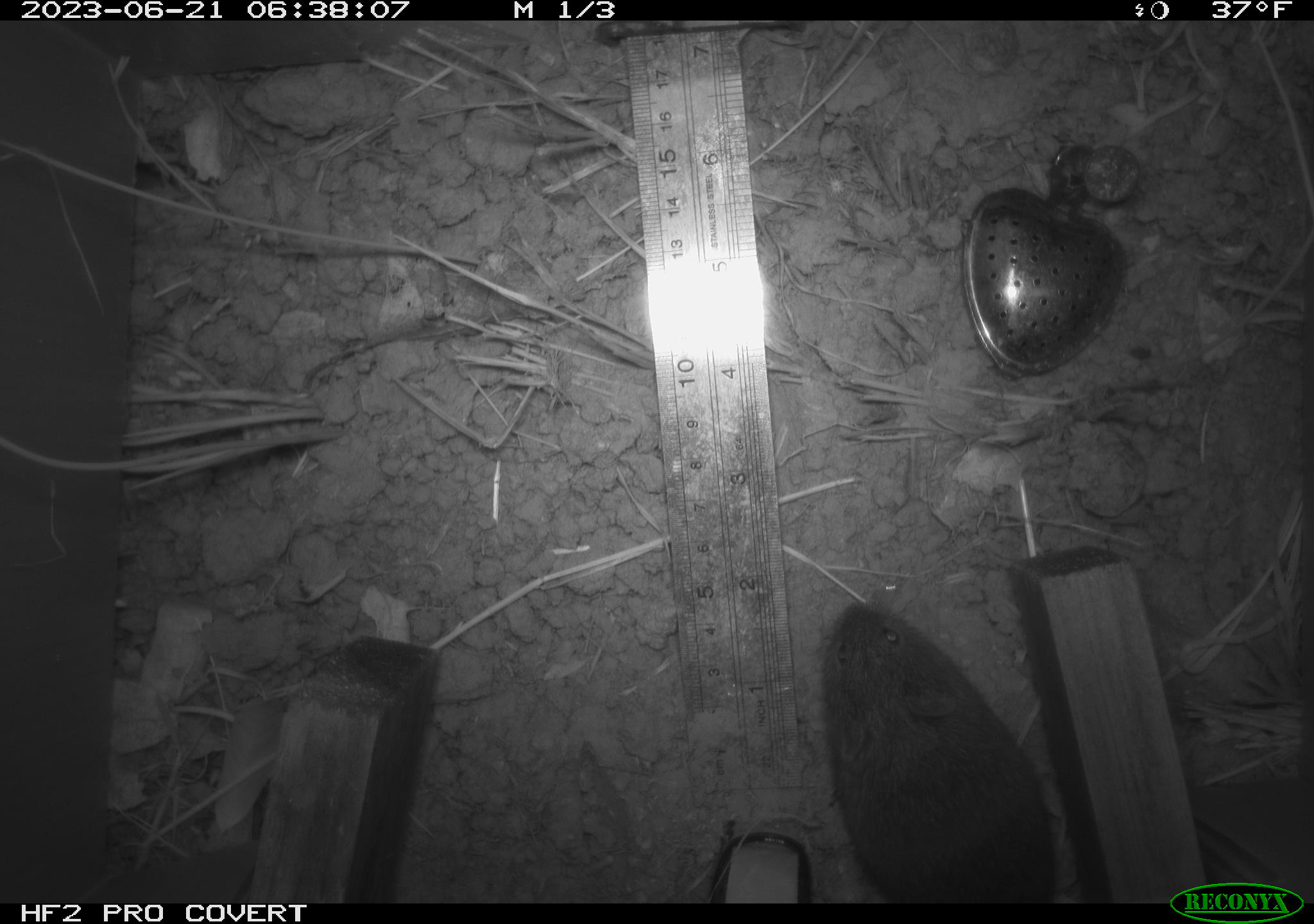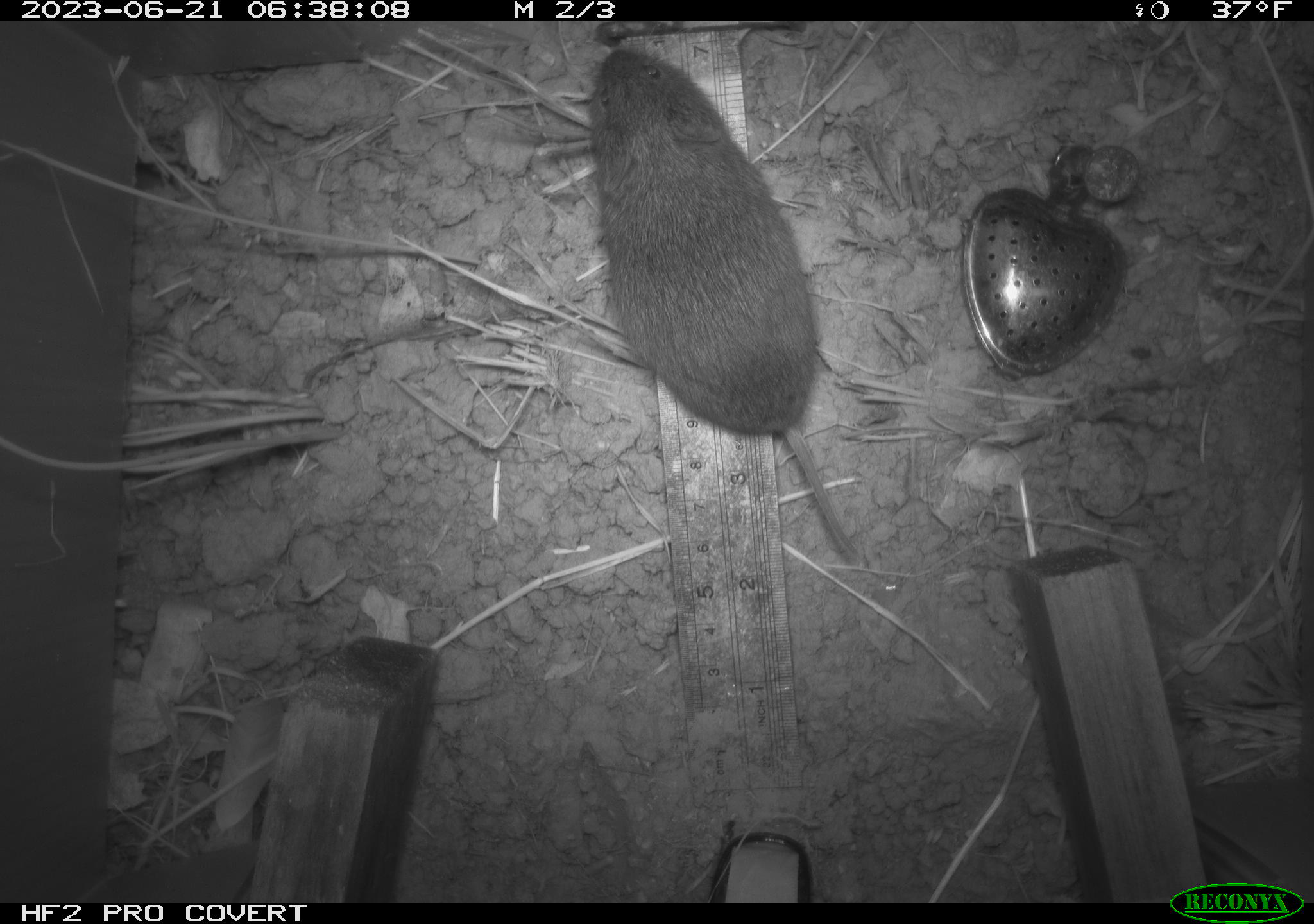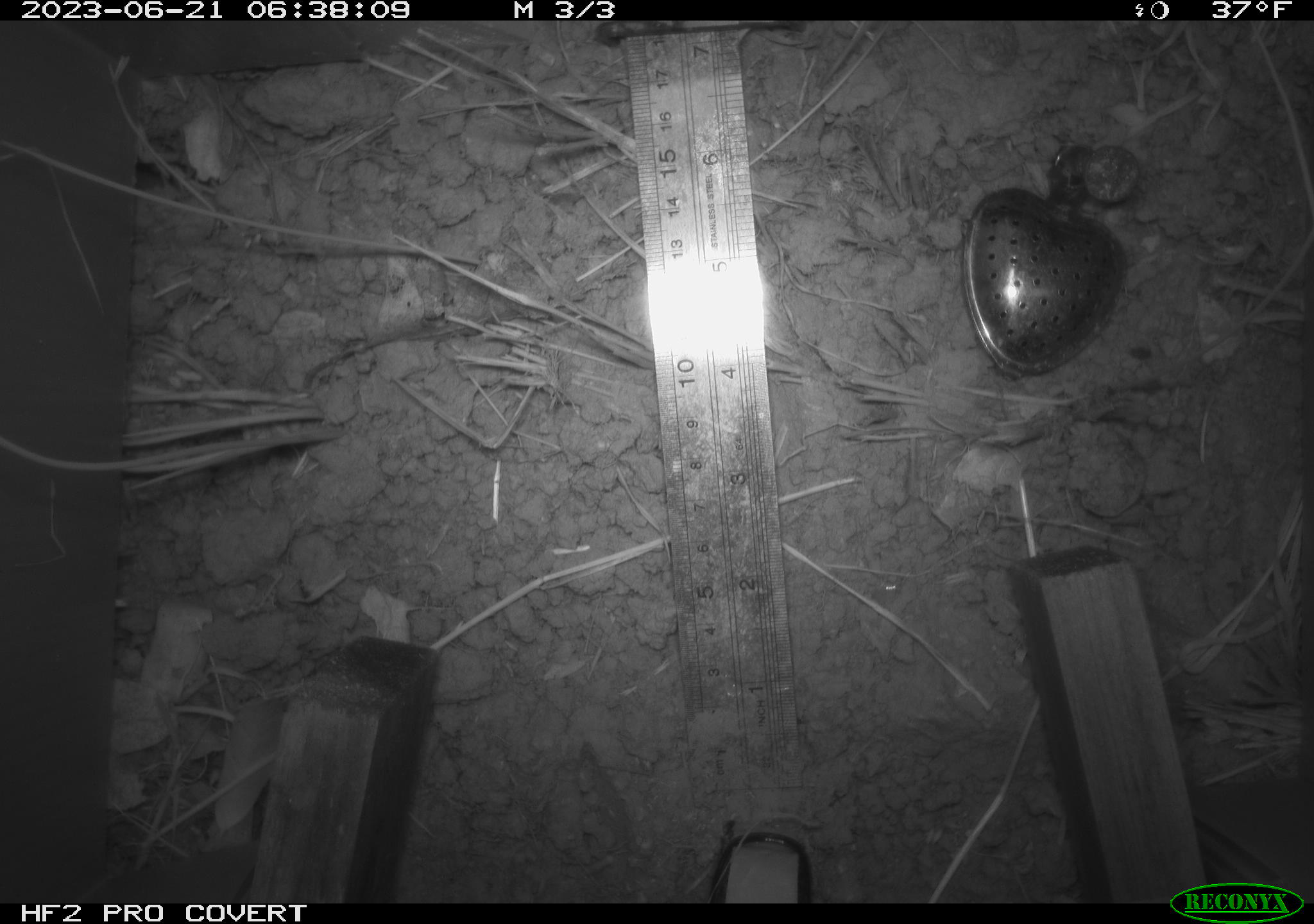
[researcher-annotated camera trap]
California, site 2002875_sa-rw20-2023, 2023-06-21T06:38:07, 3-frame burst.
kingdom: Animalia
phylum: Chordata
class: Mammalia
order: Rodentia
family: Cricetidae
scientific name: Arvicolinae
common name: voles, lemmings, and muskrats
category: arvicolinae subfamily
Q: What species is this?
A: Arvicolinae subfamily (voles, lemmings, and muskrats) (Arvicolinae).